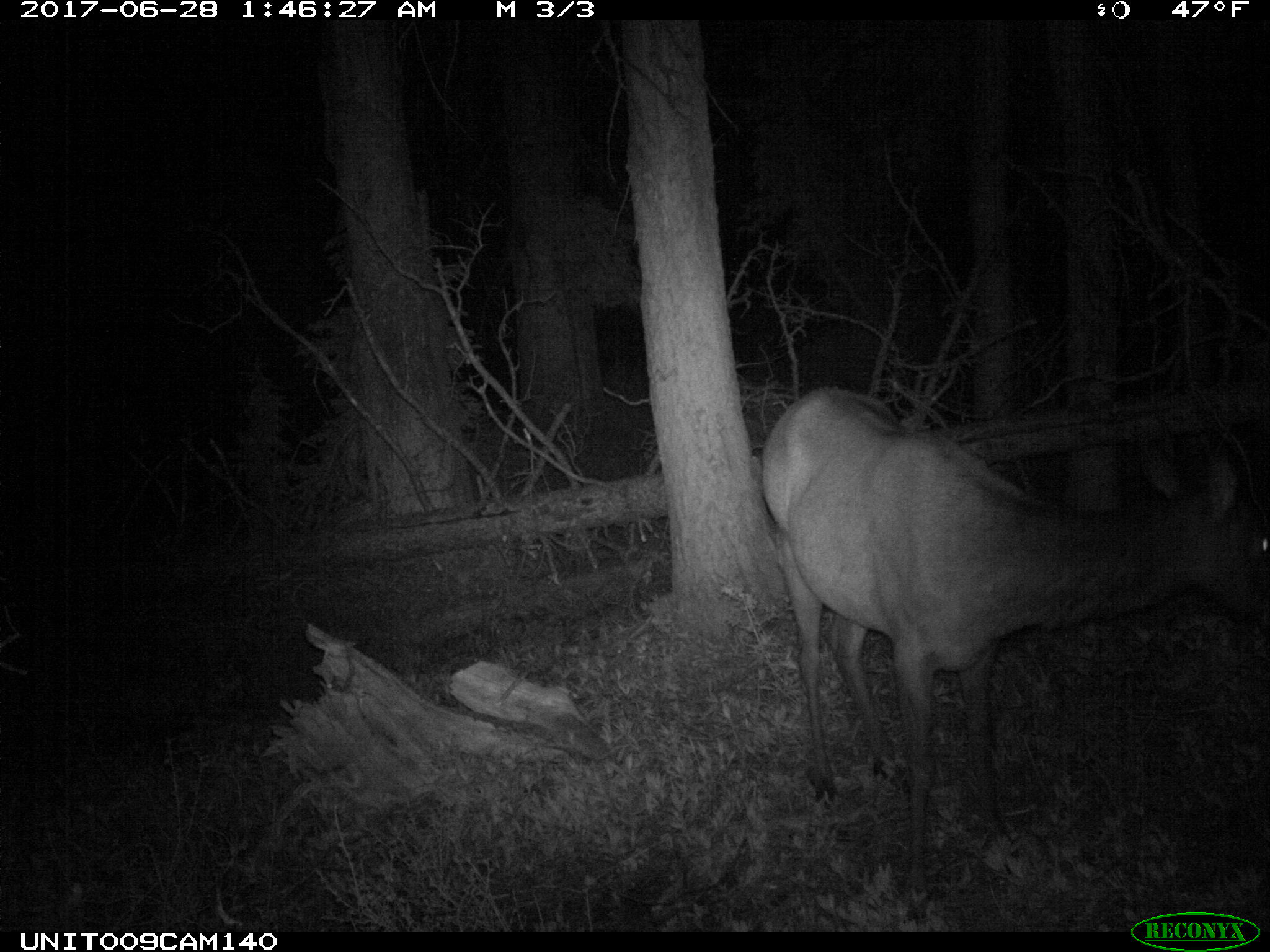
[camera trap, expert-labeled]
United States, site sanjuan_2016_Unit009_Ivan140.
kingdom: Animalia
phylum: Chordata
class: Mammalia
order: Artiodactyla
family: Cervidae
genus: Cervus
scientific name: Cervus elaphus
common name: red deer